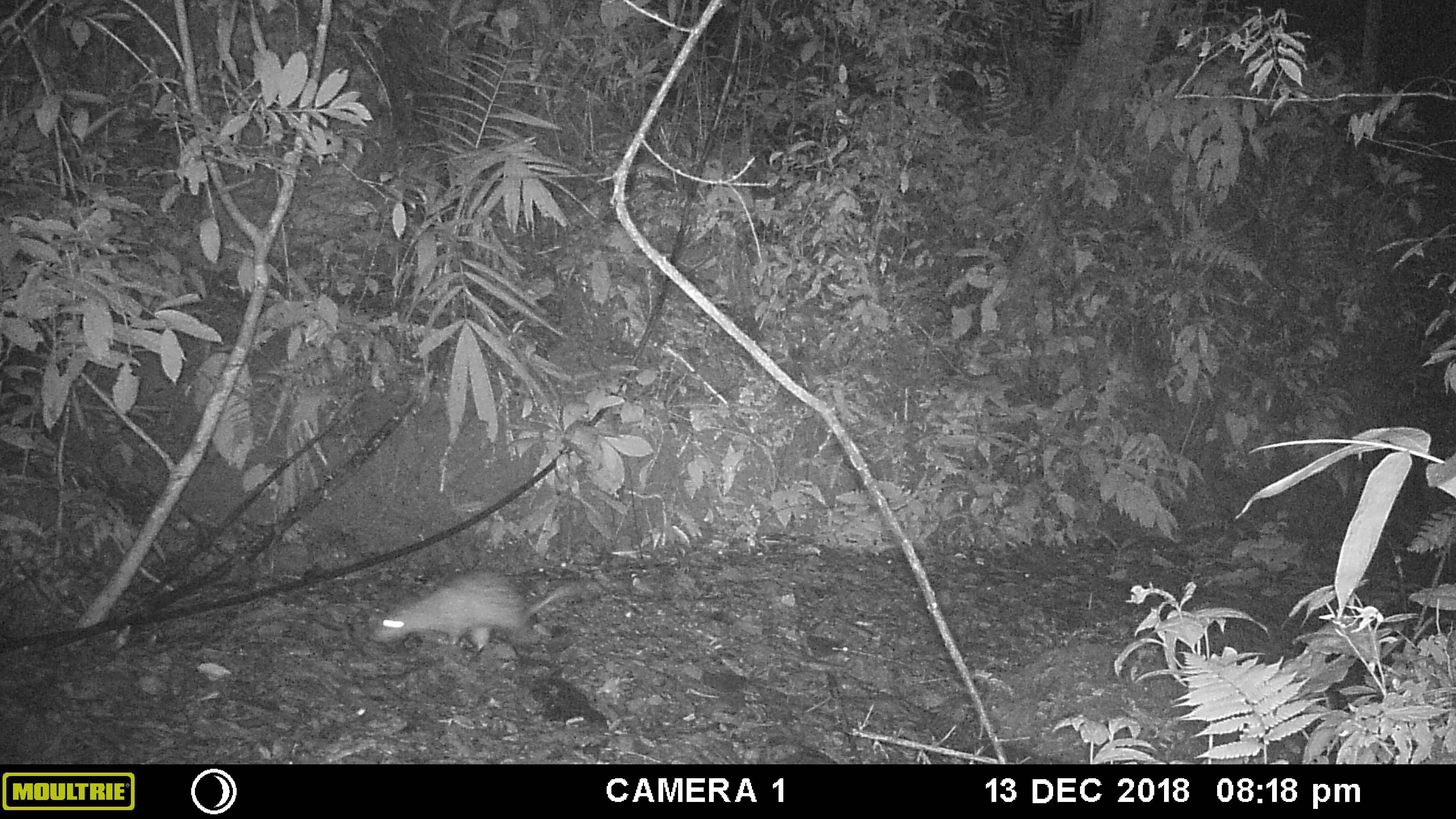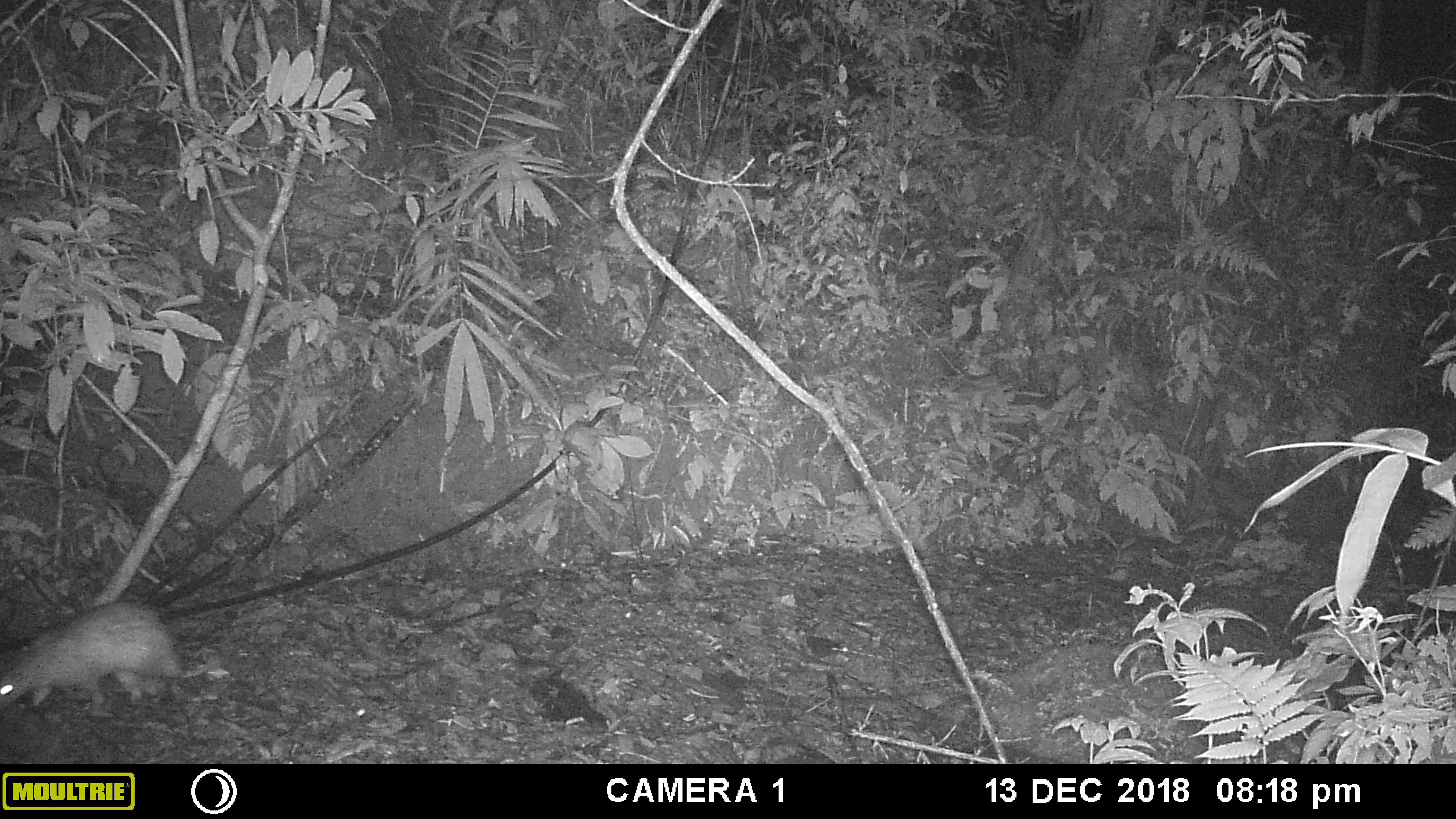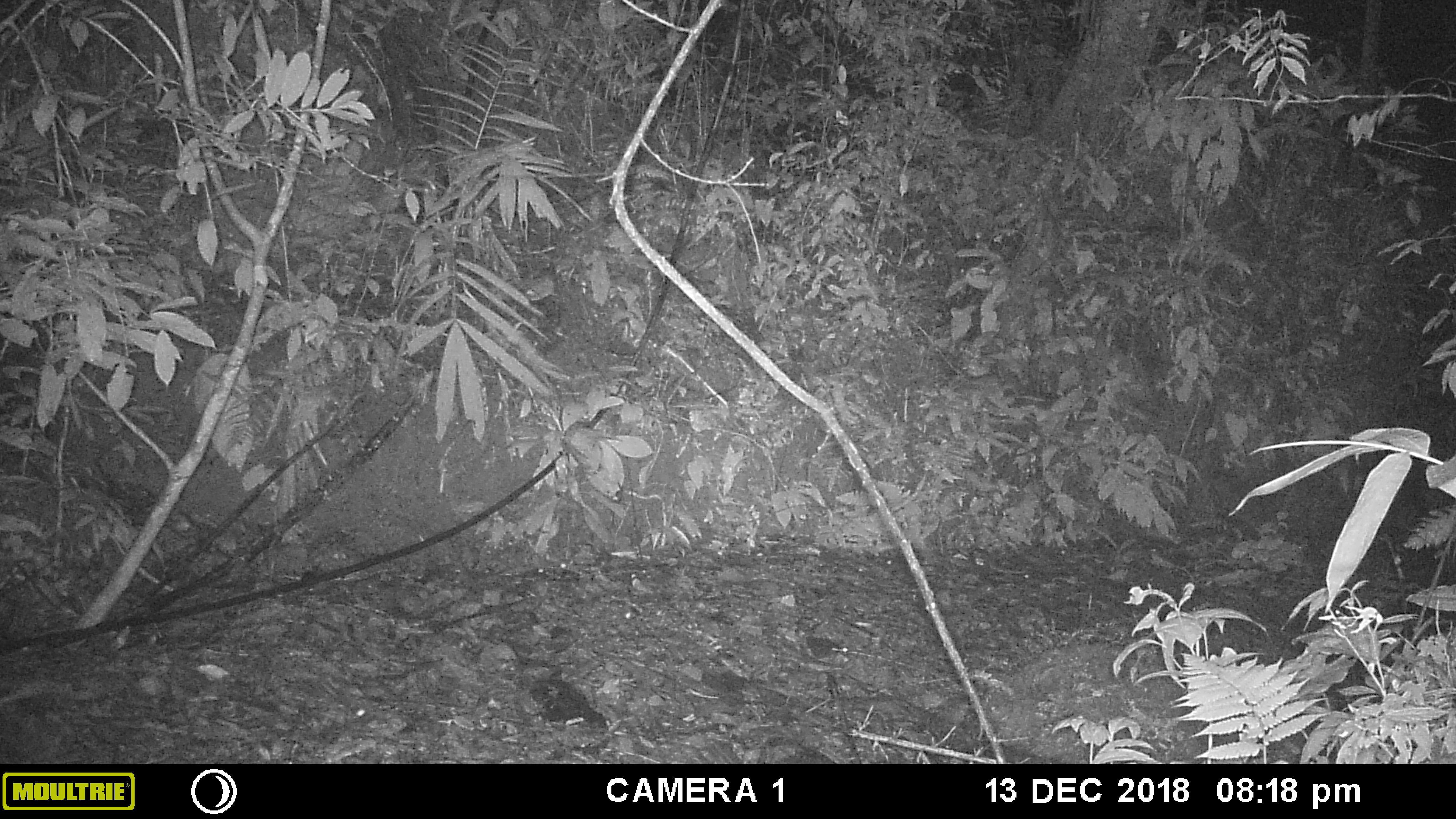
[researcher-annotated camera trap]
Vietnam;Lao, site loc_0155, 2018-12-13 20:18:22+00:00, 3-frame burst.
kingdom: Animalia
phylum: Chordata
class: Mammalia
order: Rodentia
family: Hystricidae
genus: Atherurus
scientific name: Atherurus macrourus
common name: asiatic brush-tailed porcupine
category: asiatic brush tailed porcupine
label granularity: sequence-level